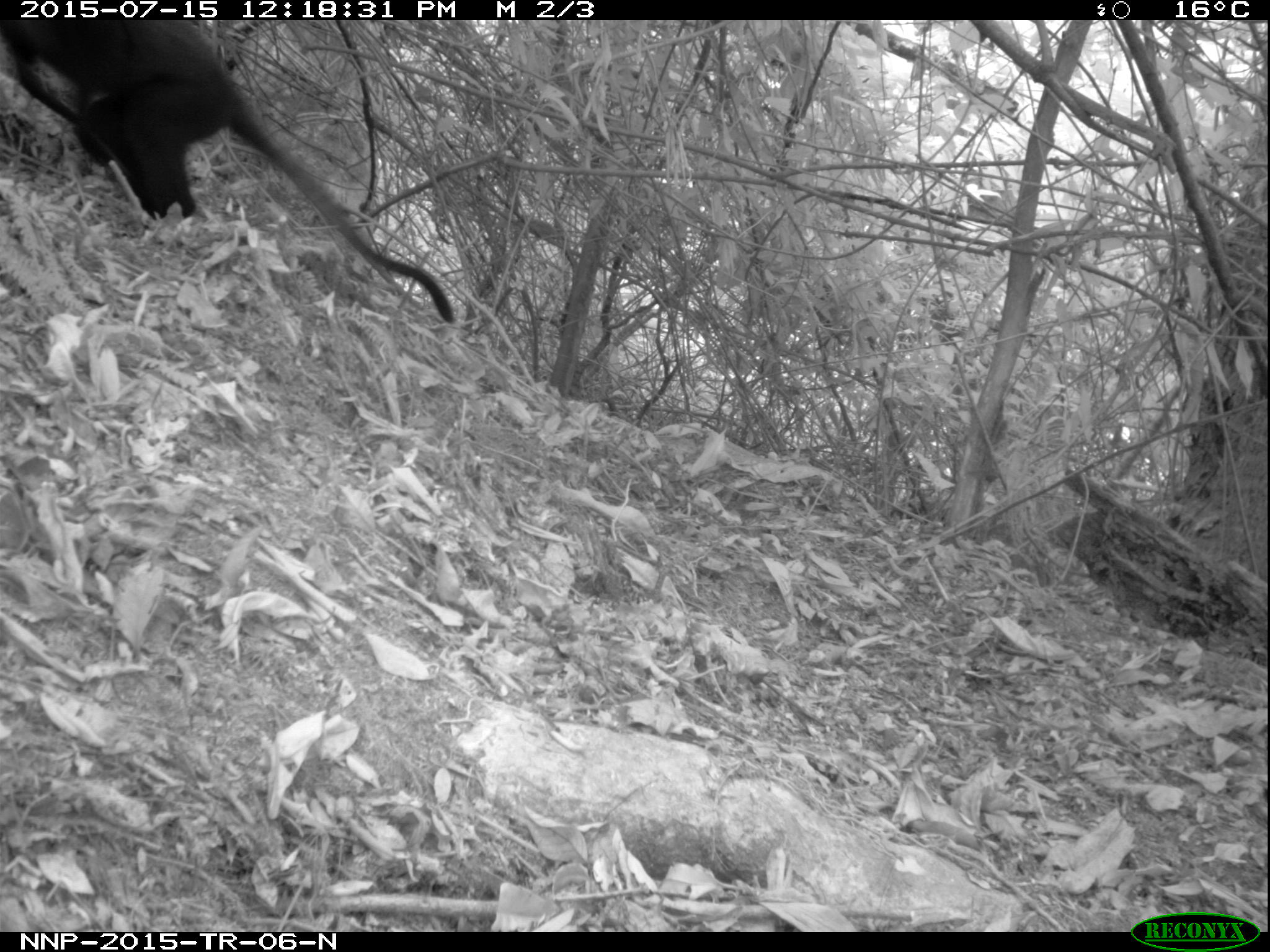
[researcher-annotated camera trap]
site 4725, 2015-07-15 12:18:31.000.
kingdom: Animalia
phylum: Chordata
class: Mammalia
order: Primates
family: Cercopithecidae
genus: Allochrocebus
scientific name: Allochrocebus lhoesti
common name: l'hoest's monkey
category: cercopithecus lhoesti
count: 1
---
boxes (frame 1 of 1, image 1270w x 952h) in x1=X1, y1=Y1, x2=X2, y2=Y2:
cercopithecus lhoesti: x1=0, y1=19, x2=455, y2=325